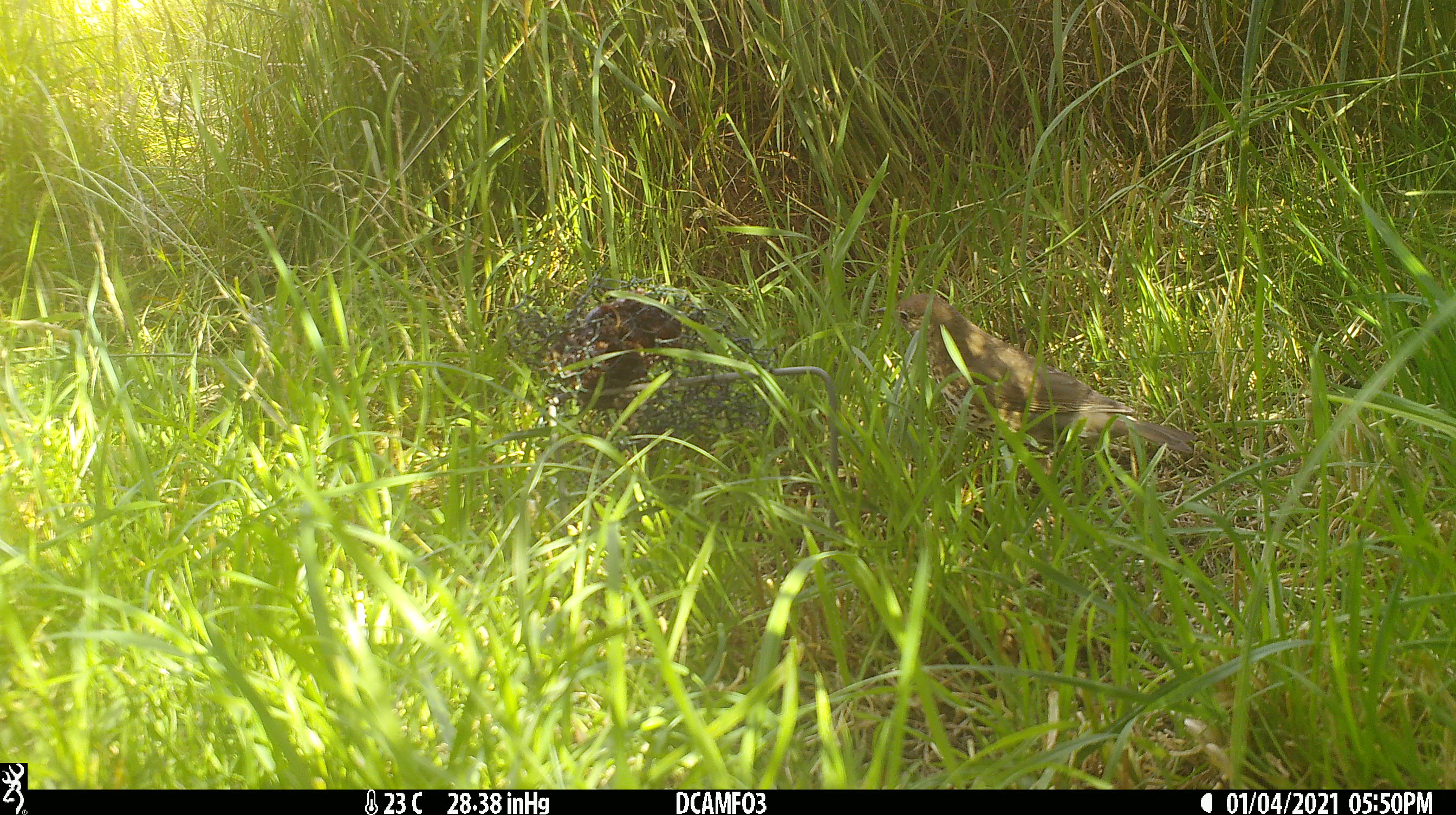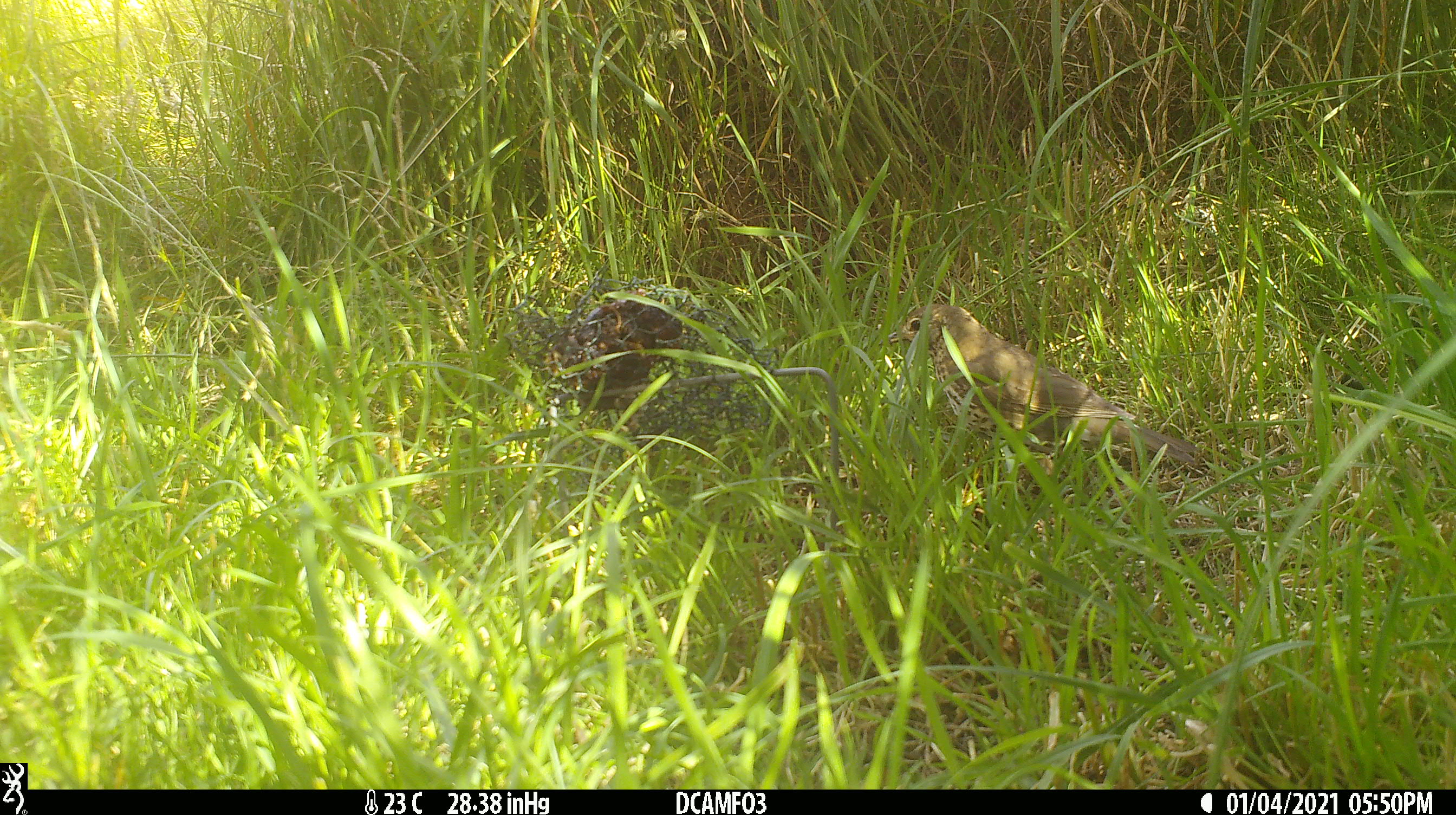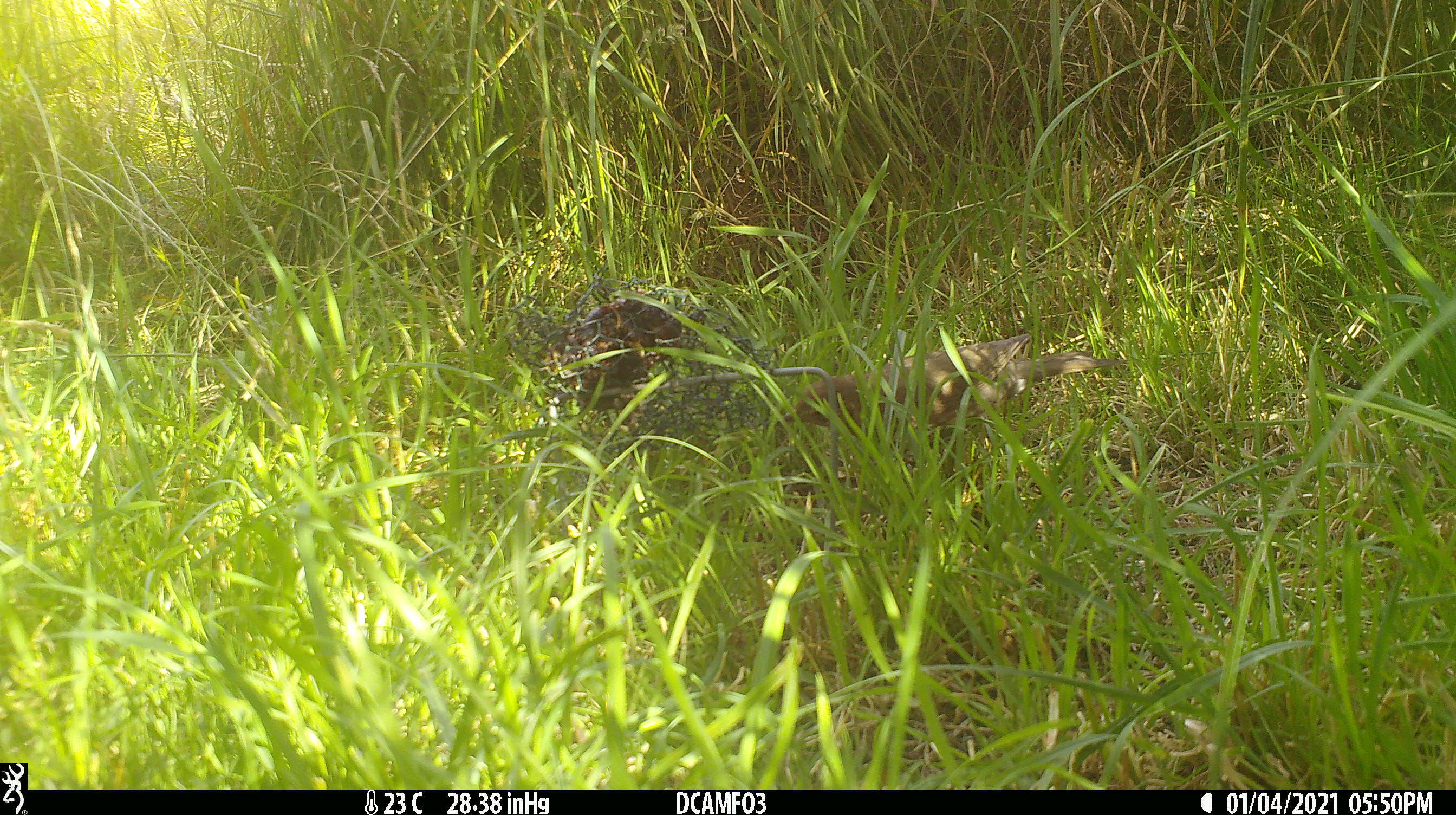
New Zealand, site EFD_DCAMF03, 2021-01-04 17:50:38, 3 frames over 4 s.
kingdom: Animalia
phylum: Chordata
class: Aves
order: Passeriformes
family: Turdidae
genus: Turdus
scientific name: Turdus philomelos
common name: song thrush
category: thrush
Thrush (song thrush) (Turdus philomelos).